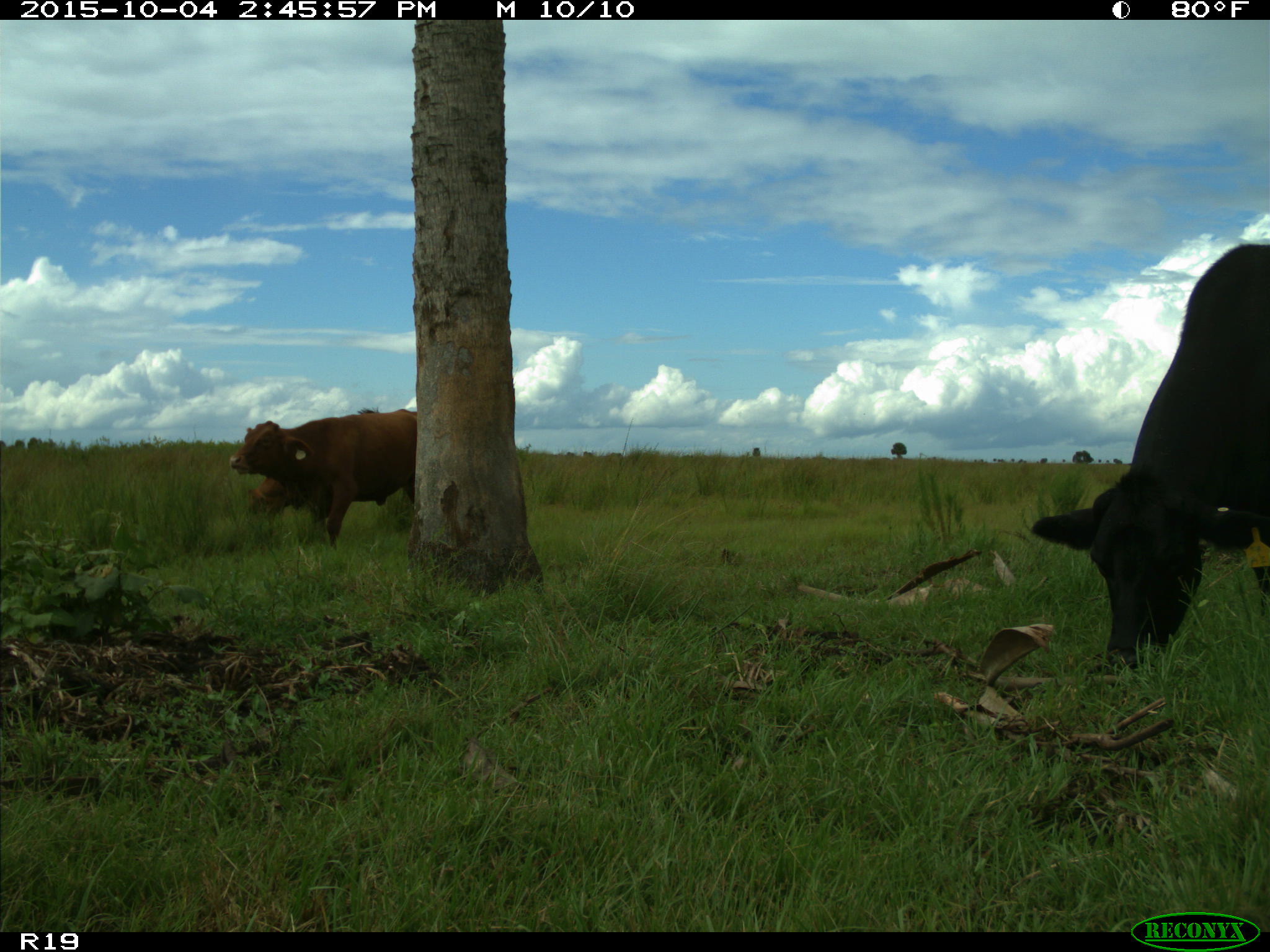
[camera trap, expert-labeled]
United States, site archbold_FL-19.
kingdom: Animalia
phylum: Chordata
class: Mammalia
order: Artiodactyla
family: Bovidae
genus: Bos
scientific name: Bos taurus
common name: domestic cow